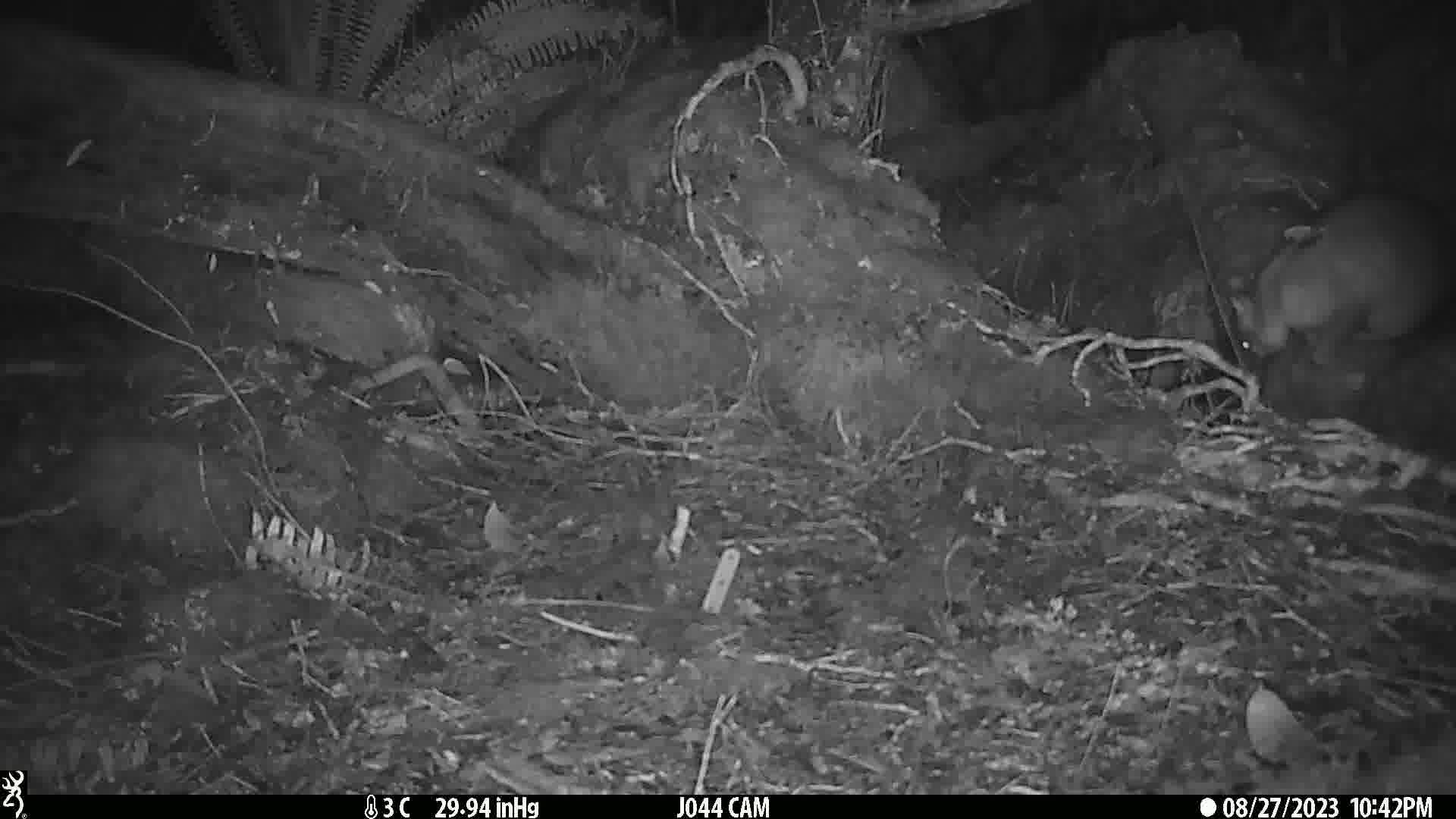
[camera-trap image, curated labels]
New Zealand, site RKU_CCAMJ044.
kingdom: Animalia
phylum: Chordata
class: Mammalia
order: Diprotodontia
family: Phalangeridae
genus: Trichosurus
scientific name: Trichosurus vulpecula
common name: common brushtail possum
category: possum